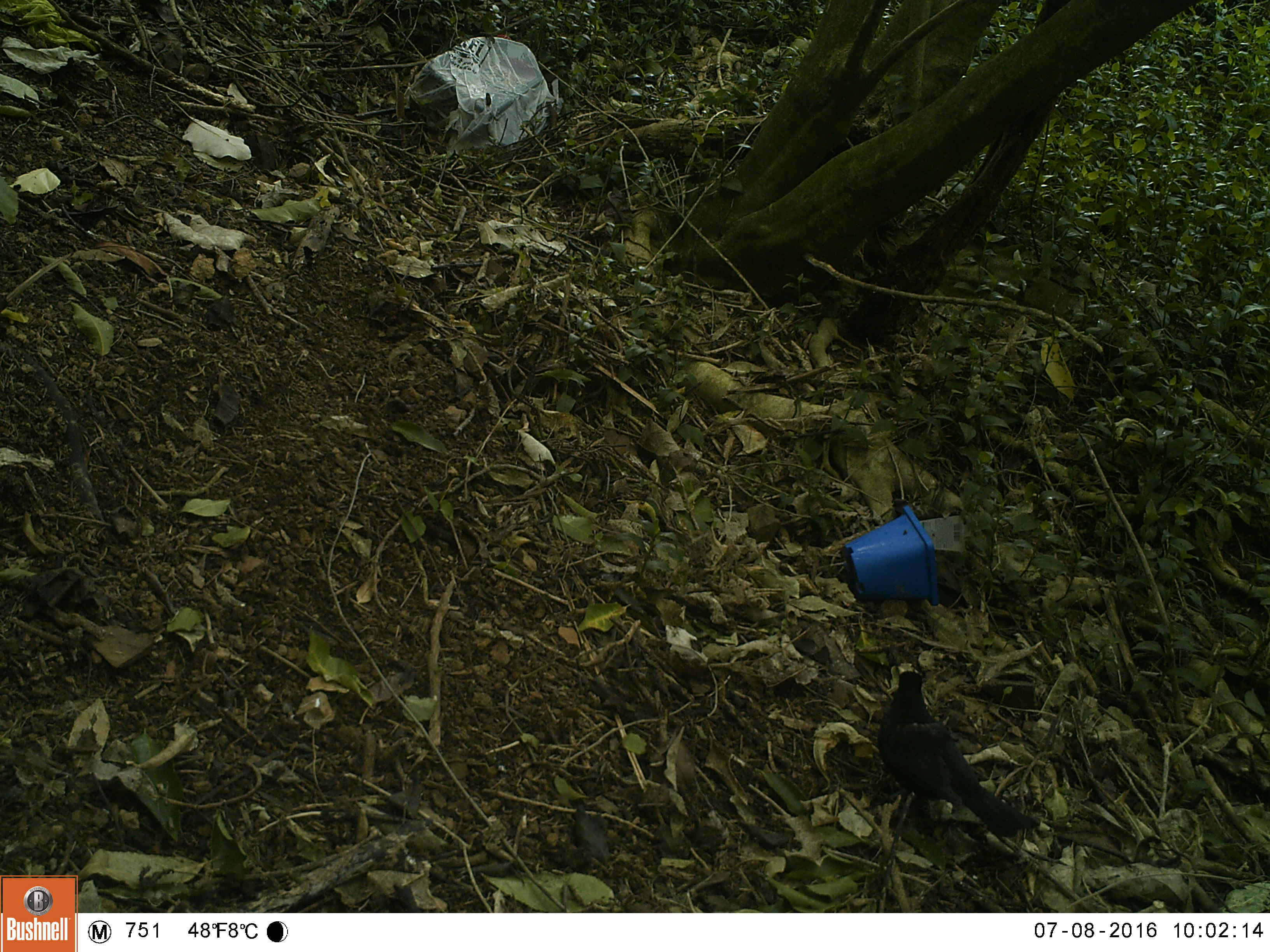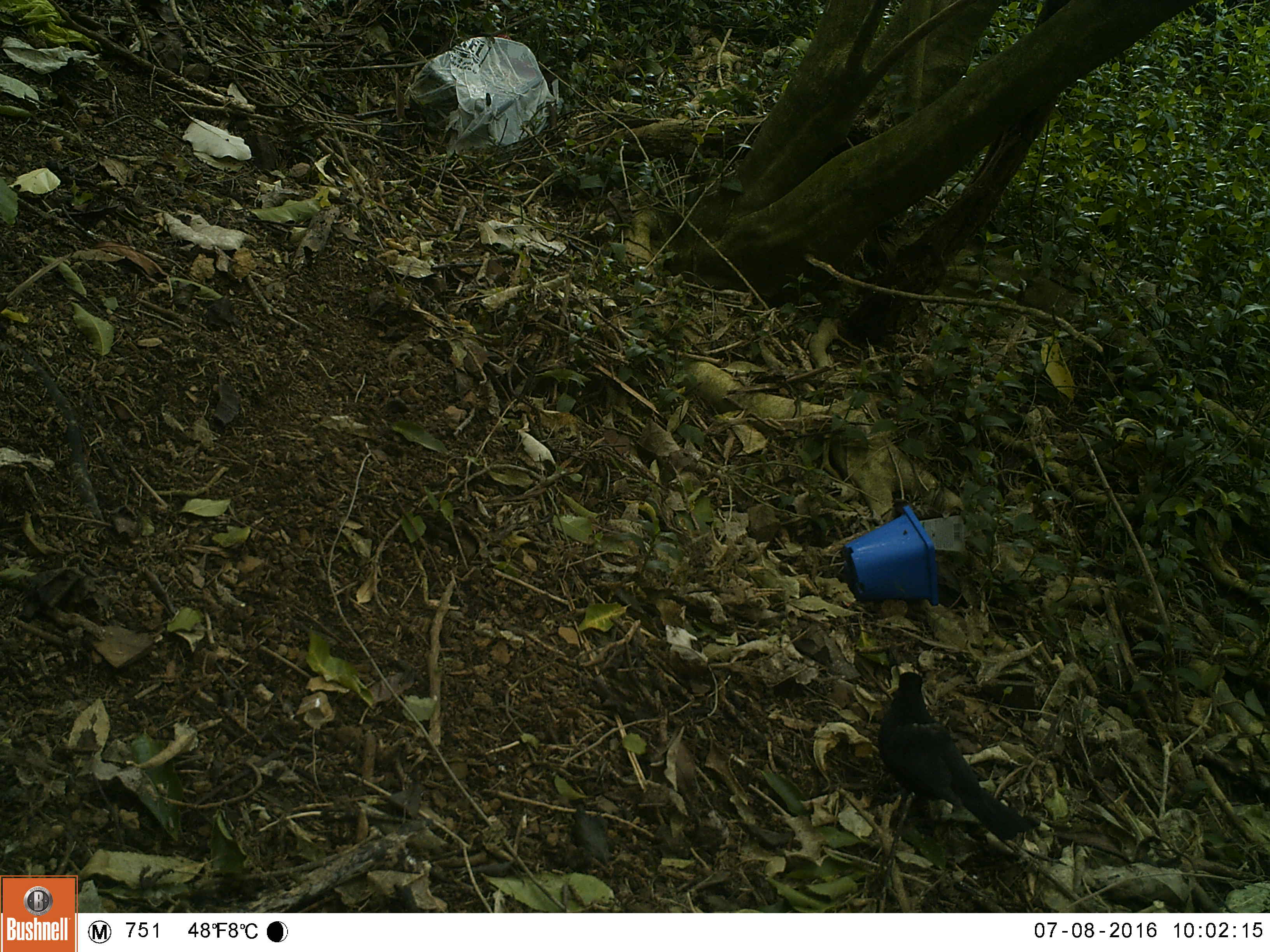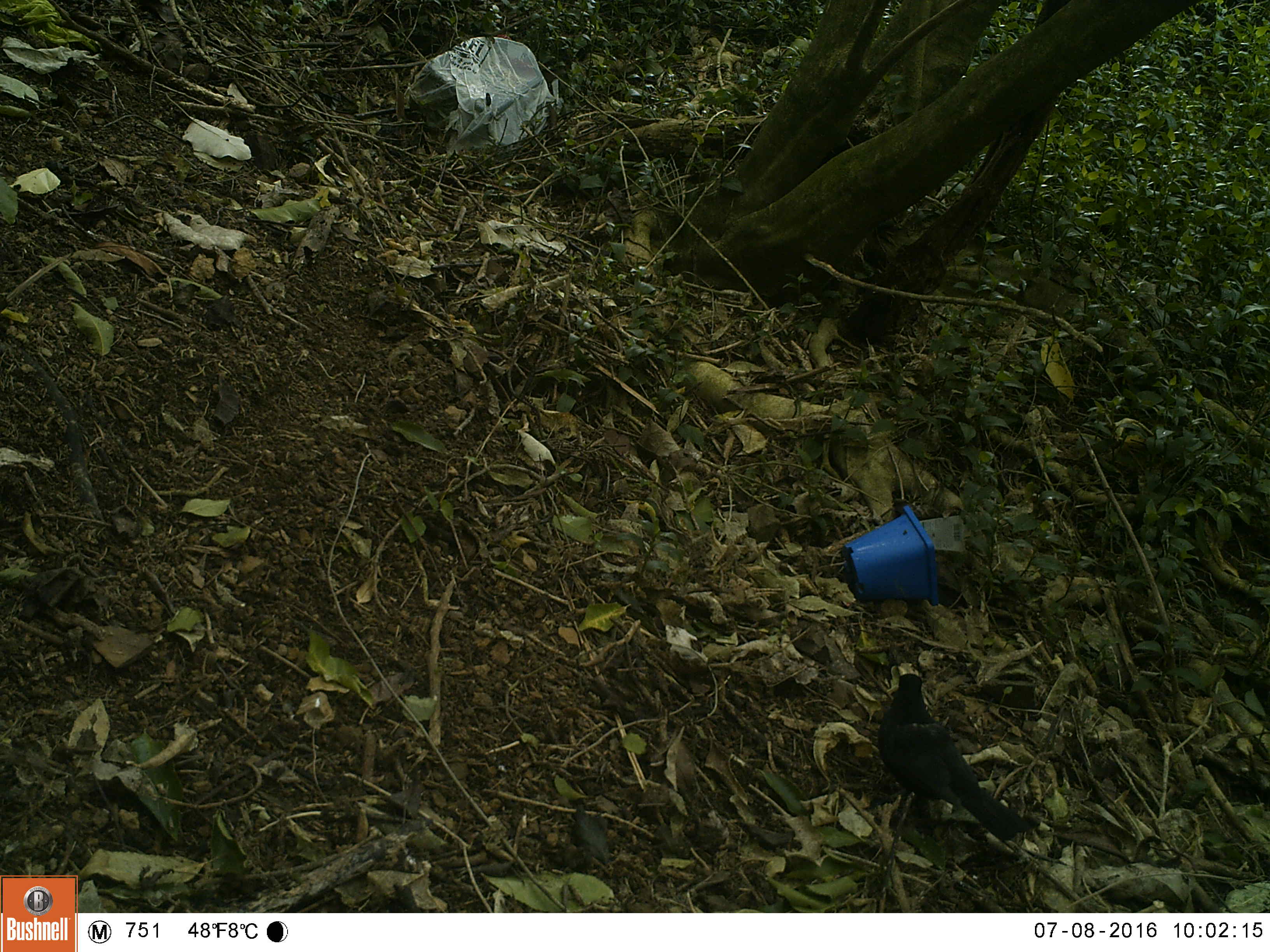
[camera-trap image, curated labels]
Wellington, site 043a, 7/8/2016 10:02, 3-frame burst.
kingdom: Animalia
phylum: Chordata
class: Aves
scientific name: Aves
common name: bird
Bird (Aves).